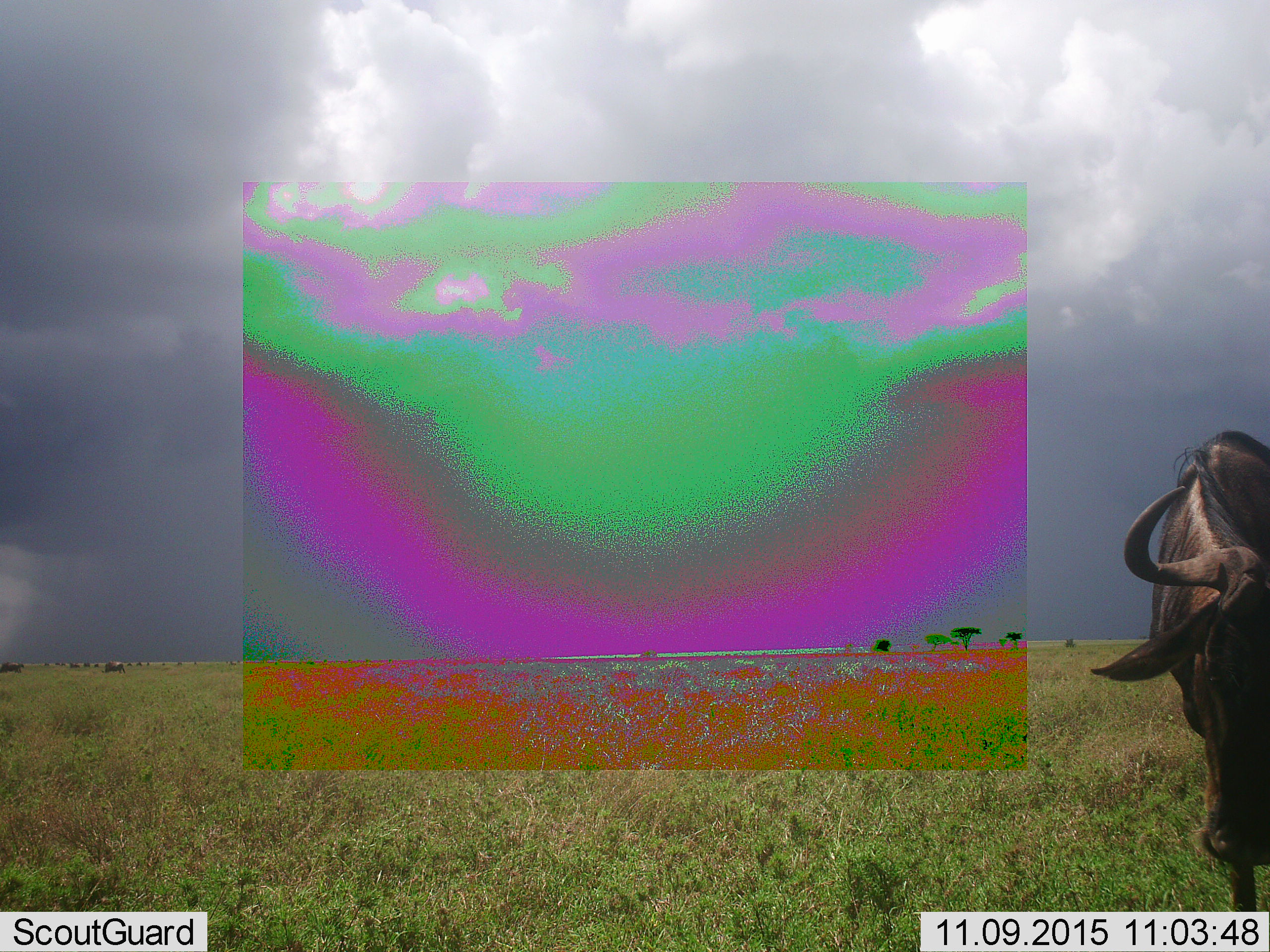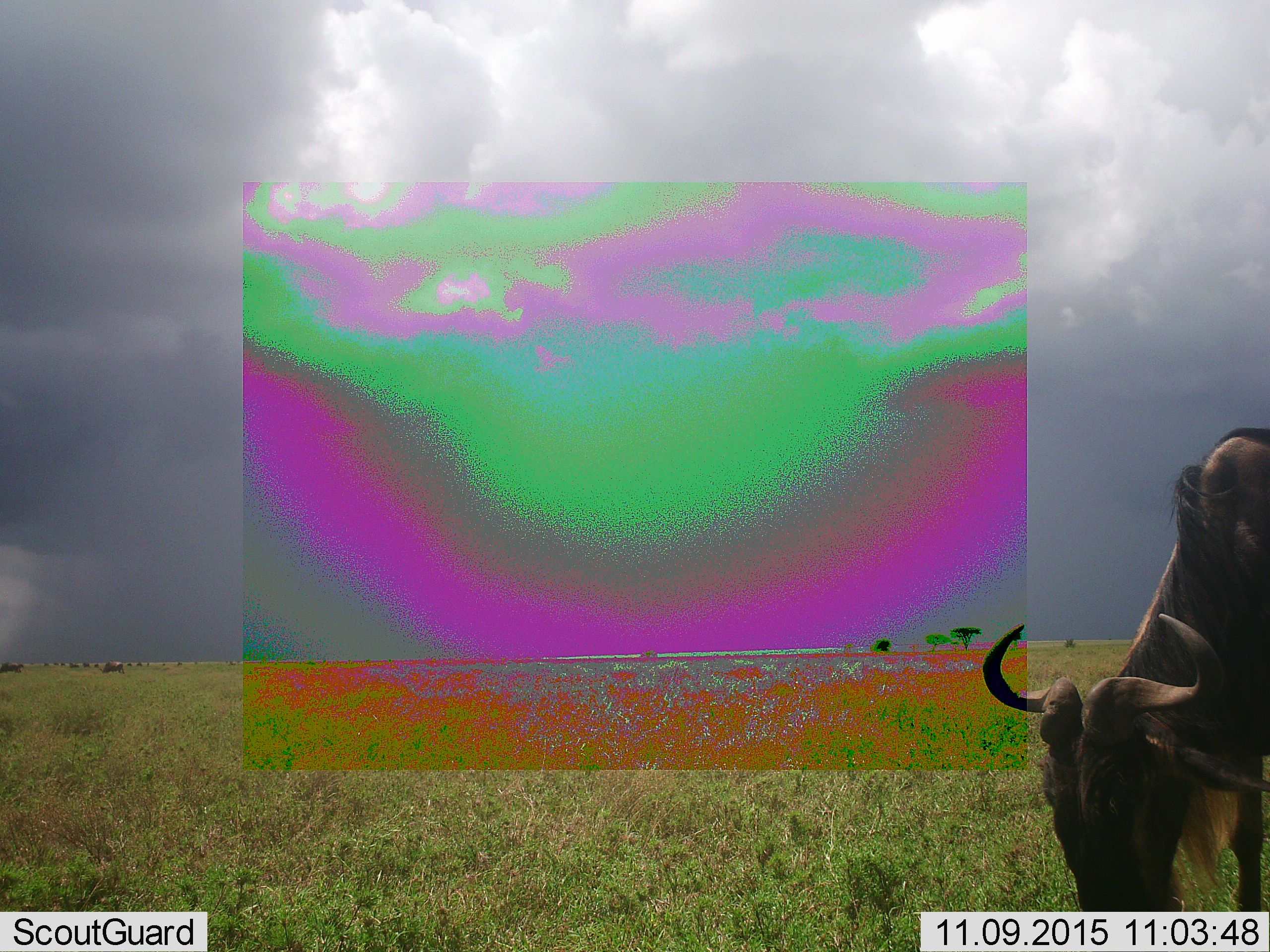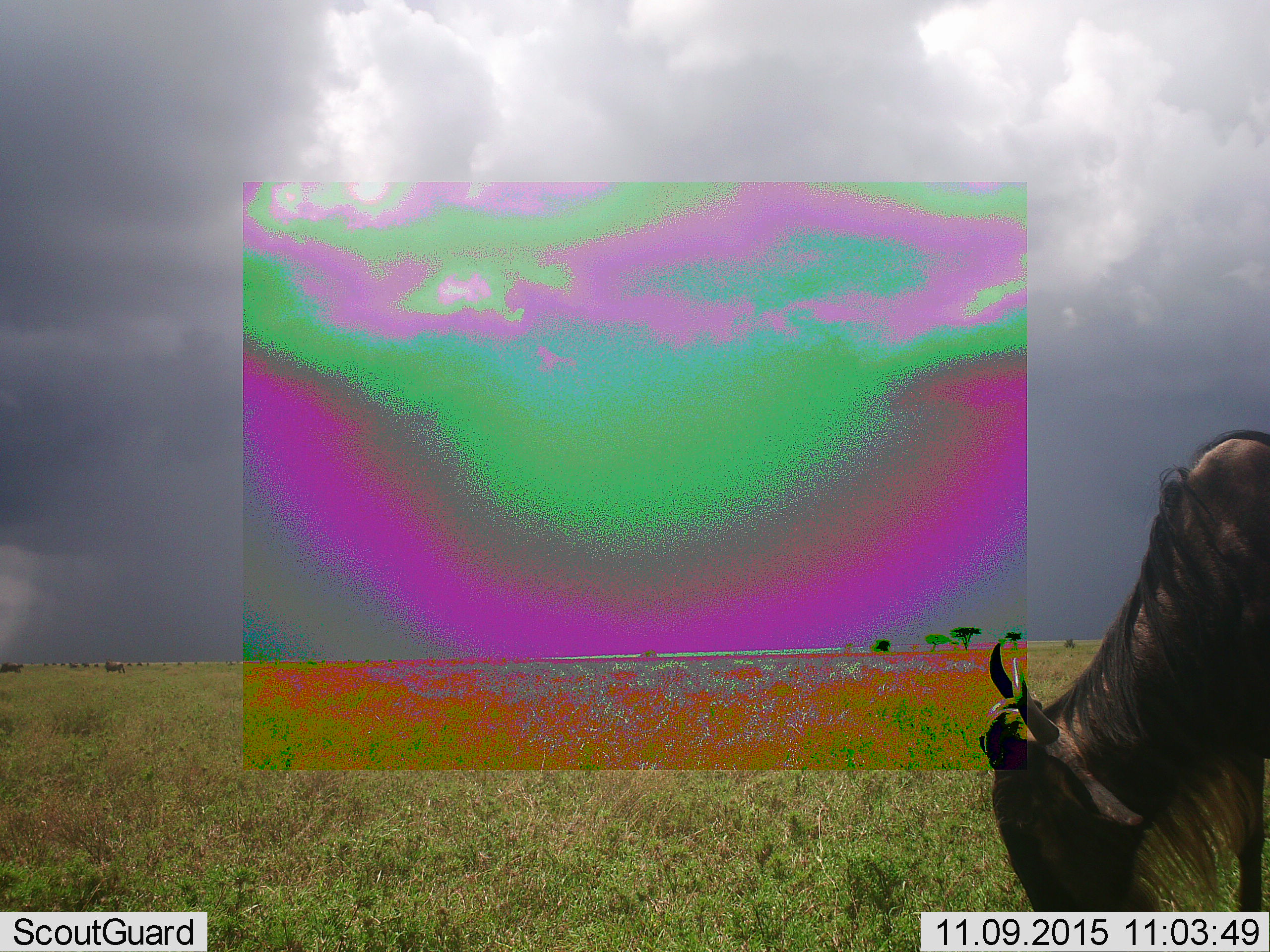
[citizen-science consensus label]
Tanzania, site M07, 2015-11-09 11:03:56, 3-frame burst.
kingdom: Animalia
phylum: Chordata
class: Mammalia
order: Artiodactyla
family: Bovidae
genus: Connochaetes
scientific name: Connochaetes taurinus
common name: blue wildebeest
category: wildebeest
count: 11-50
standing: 44%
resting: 0%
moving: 22%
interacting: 0%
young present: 0%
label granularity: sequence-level